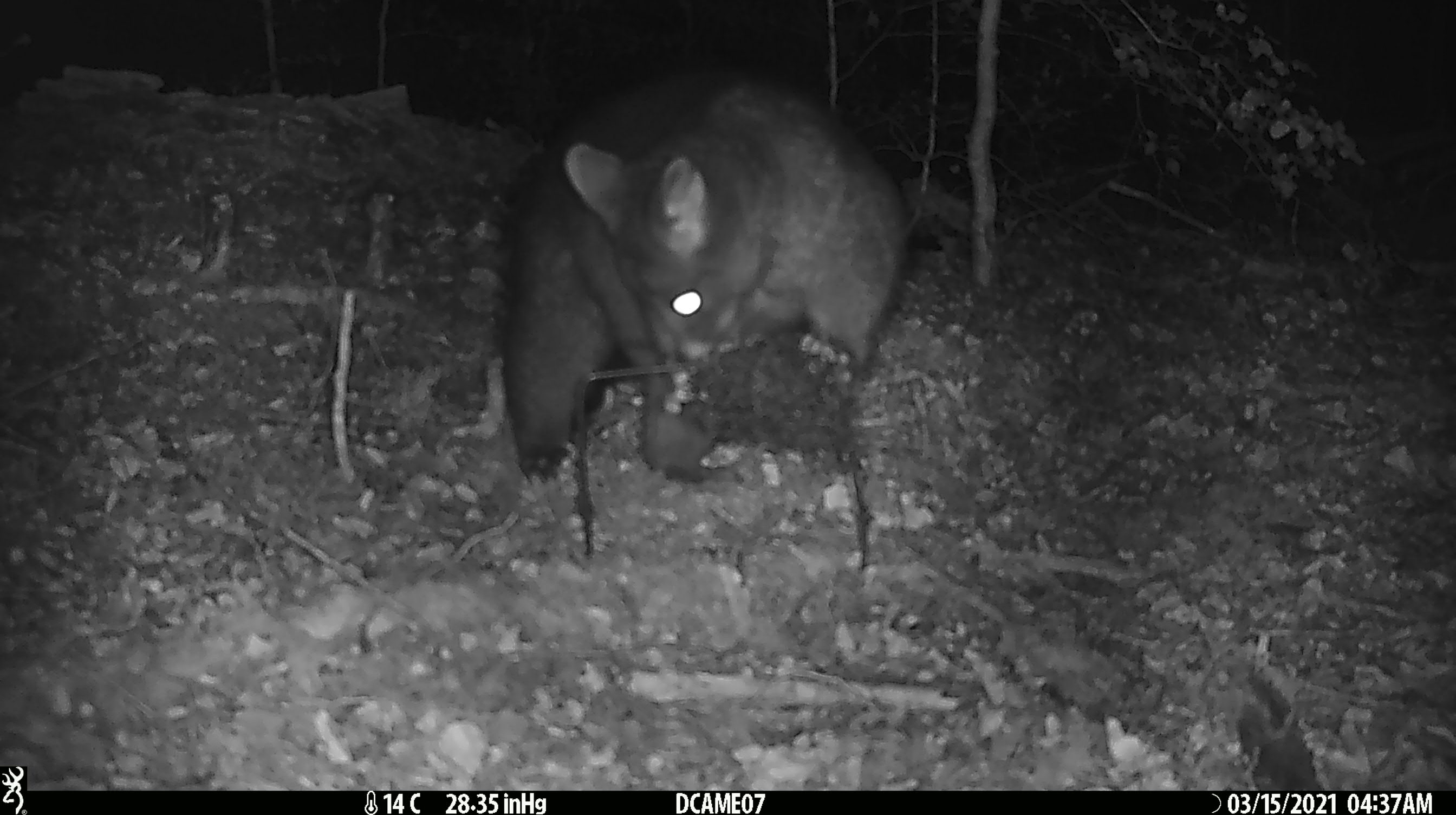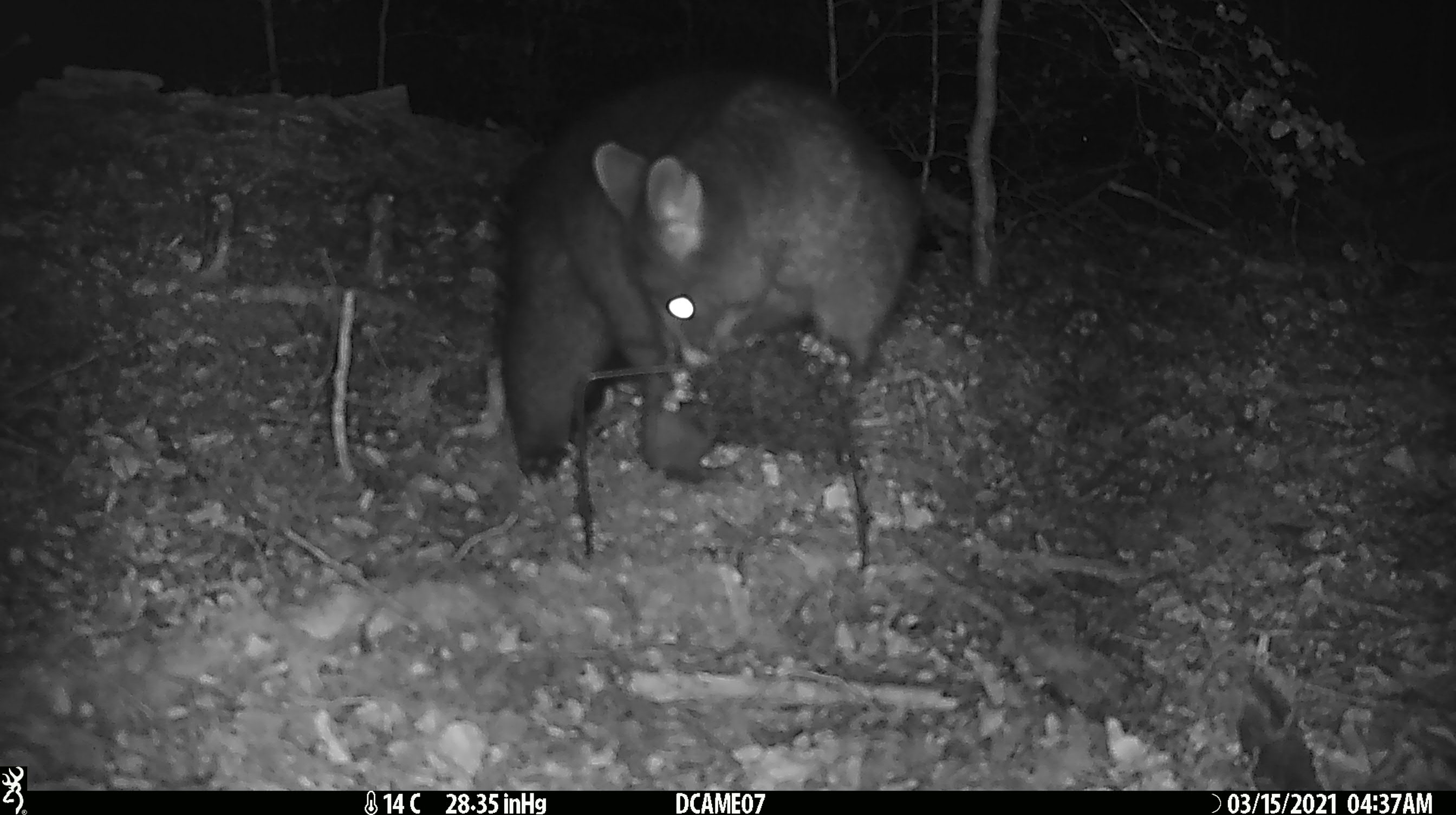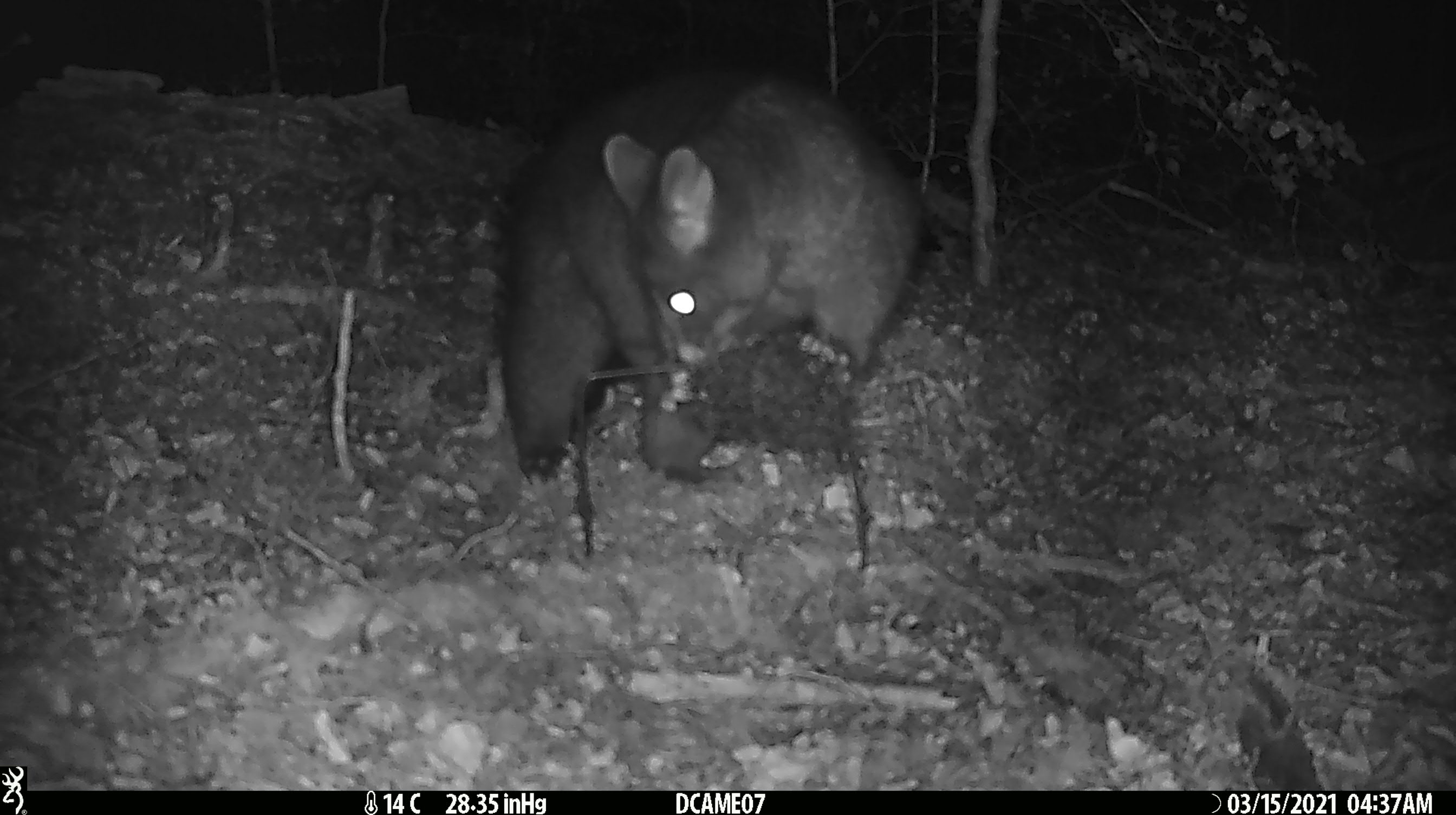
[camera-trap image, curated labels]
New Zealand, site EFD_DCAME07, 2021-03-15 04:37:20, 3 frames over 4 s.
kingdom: Animalia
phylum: Chordata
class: Mammalia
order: Diprotodontia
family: Phalangeridae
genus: Trichosurus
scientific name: Trichosurus vulpecula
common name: common brushtail possum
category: possum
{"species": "possum (common brushtail possum) (Trichosurus vulpecula)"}